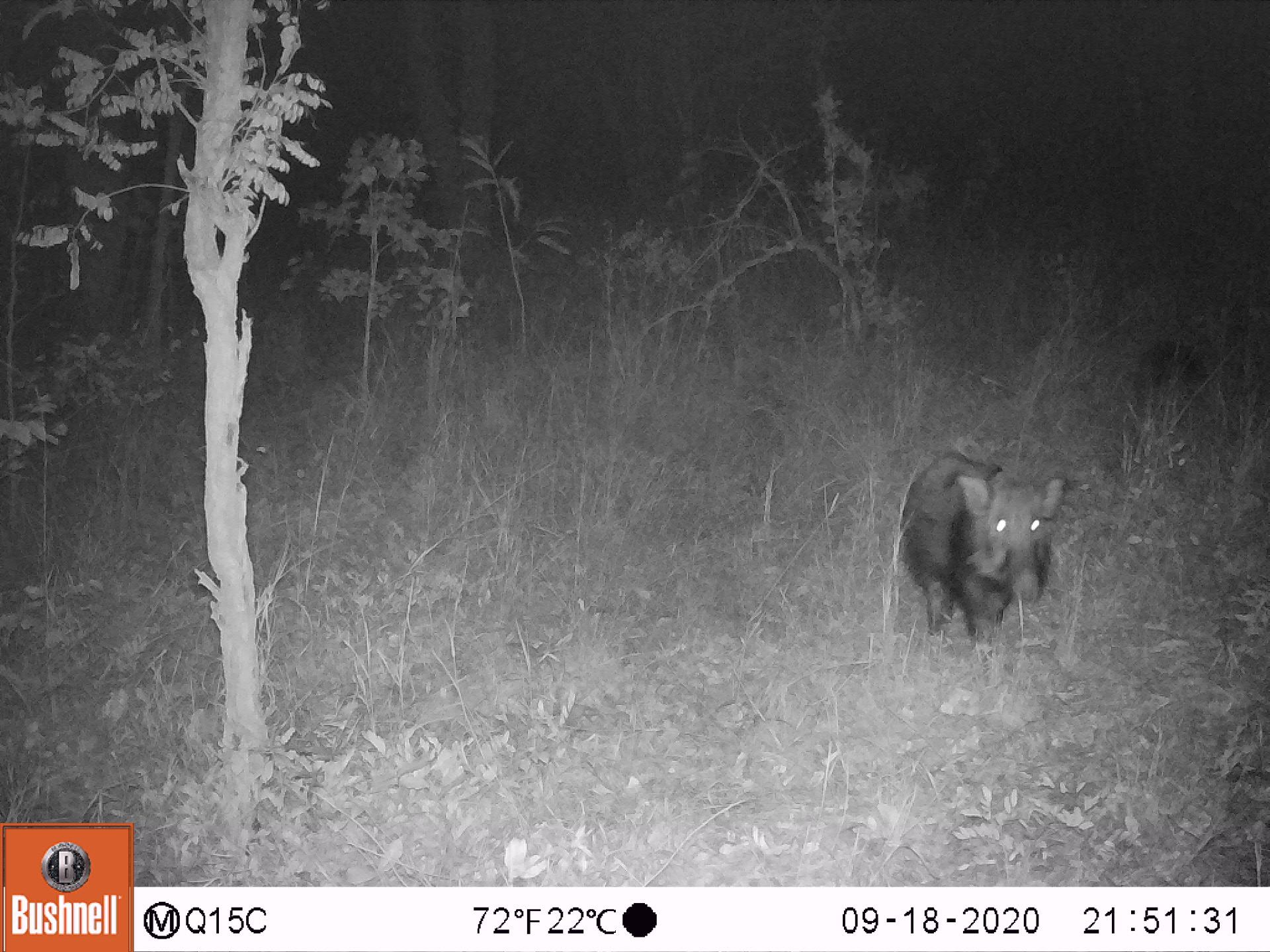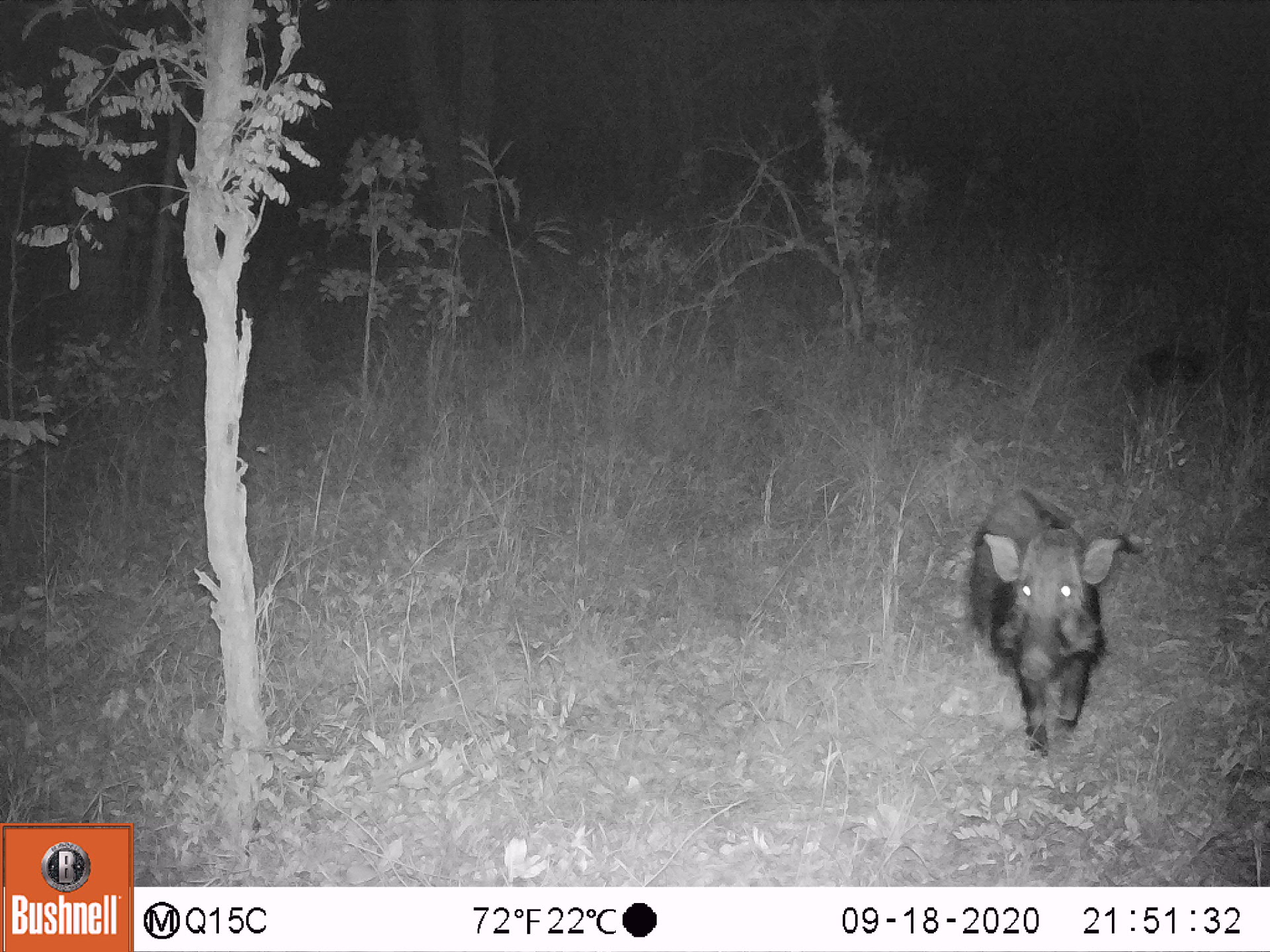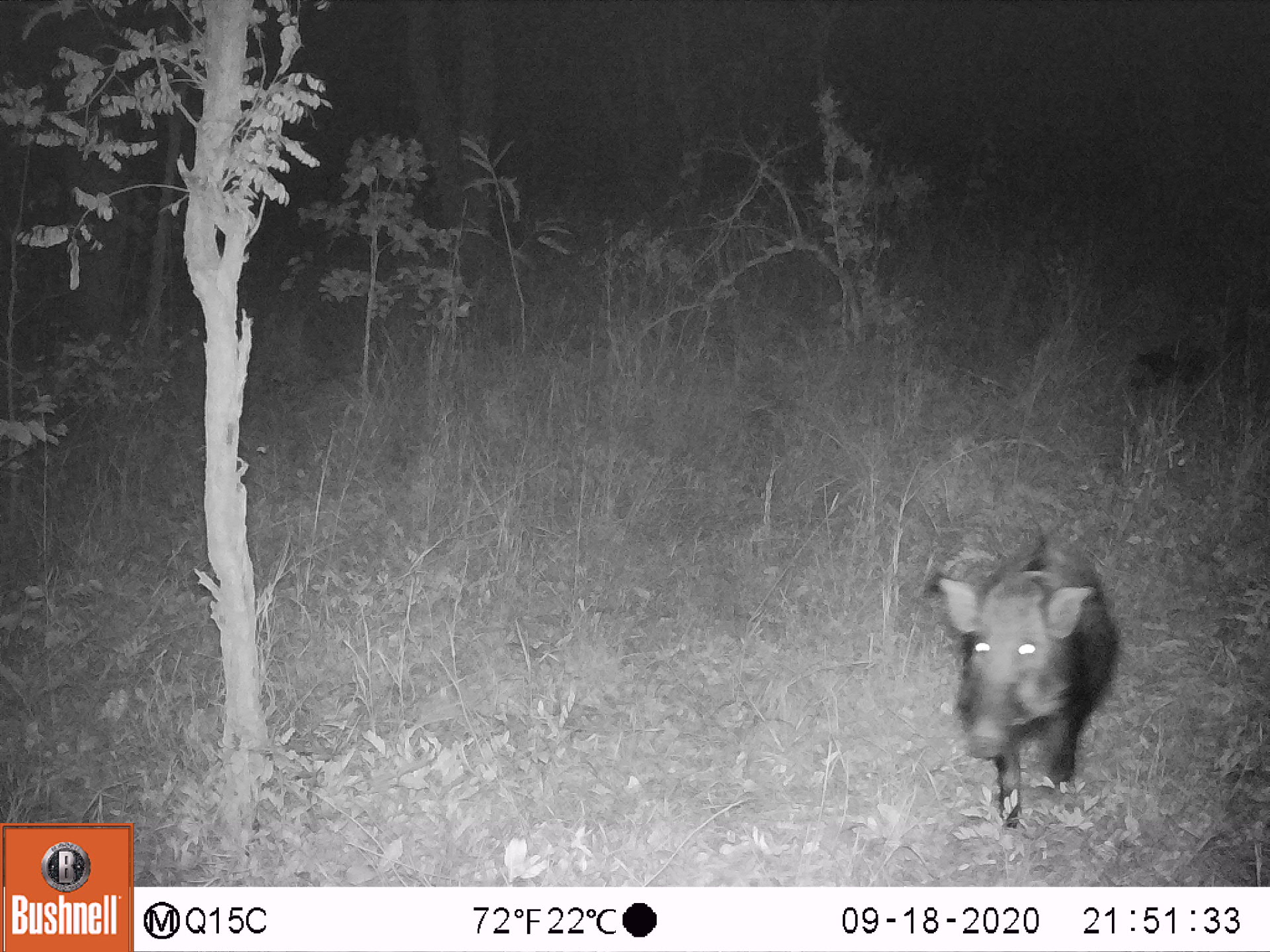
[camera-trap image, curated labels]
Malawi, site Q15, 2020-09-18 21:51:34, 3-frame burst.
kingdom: Animalia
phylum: Chordata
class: Mammalia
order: Artiodactyla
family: Suidae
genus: Potamochoerus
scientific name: Potamochoerus larvatus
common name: bushpig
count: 2